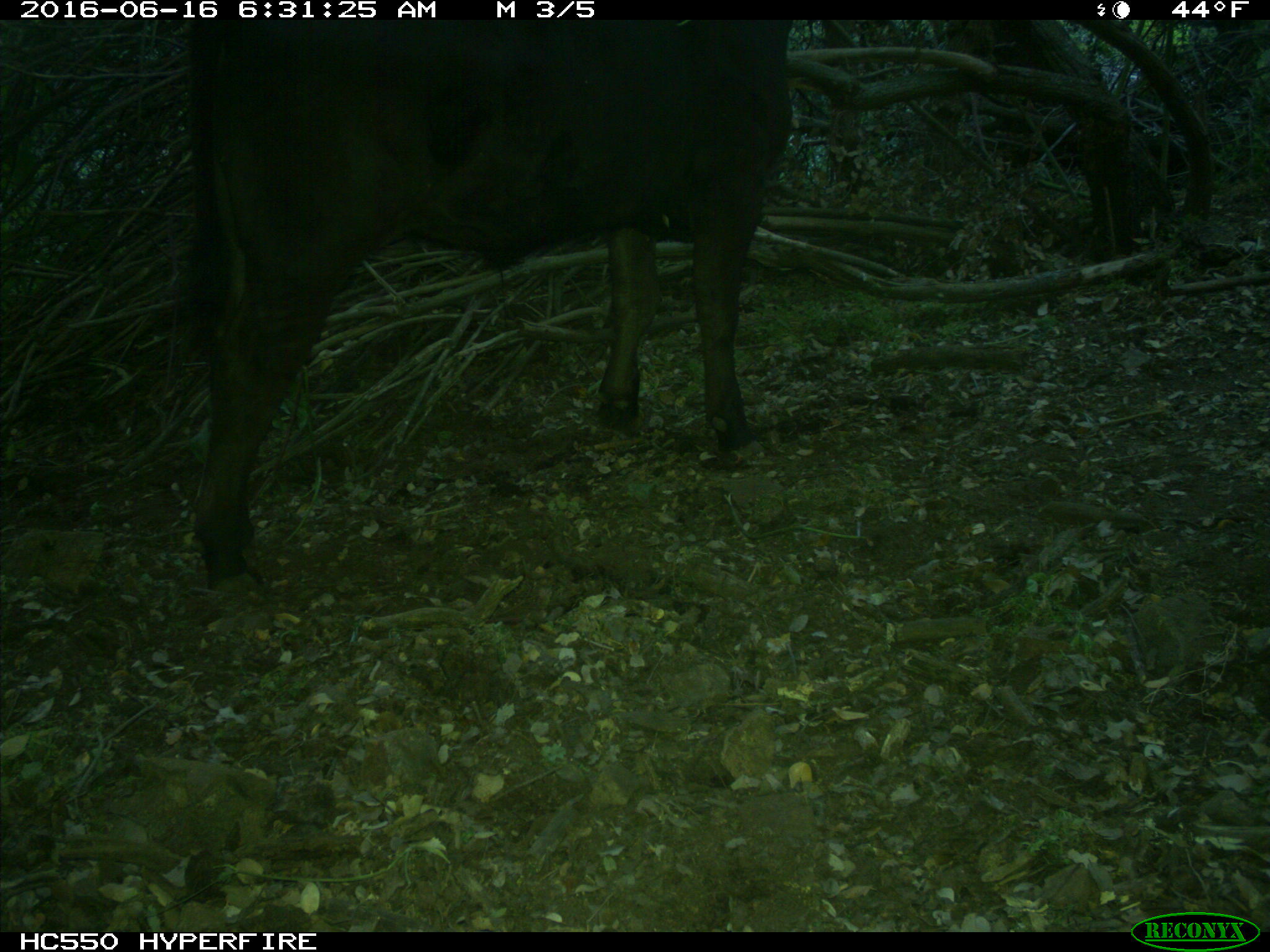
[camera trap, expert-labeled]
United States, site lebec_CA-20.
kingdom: Animalia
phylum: Chordata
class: Mammalia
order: Artiodactyla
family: Bovidae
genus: Bos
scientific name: Bos taurus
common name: domestic cow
Bos taurus (domestic cow).